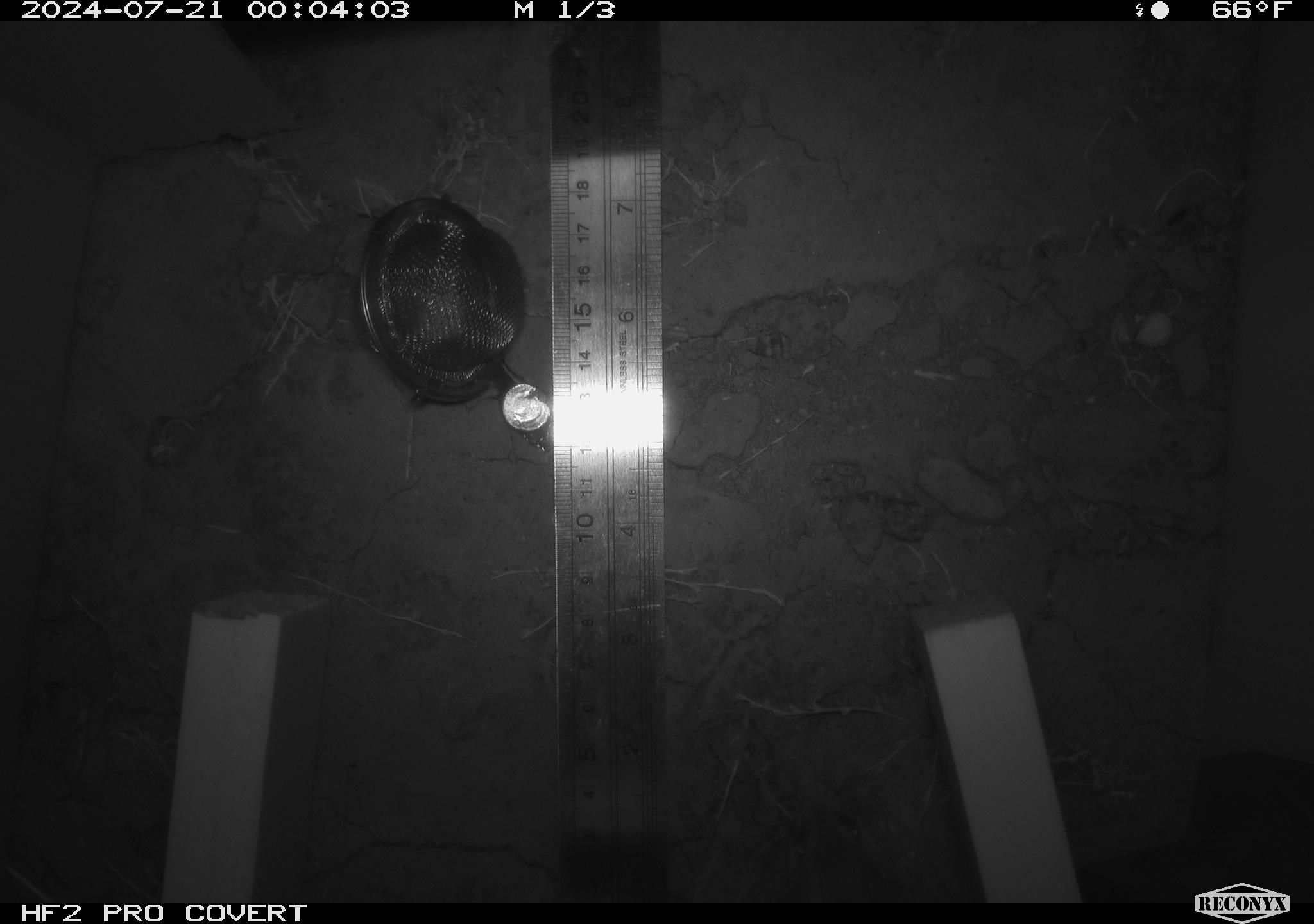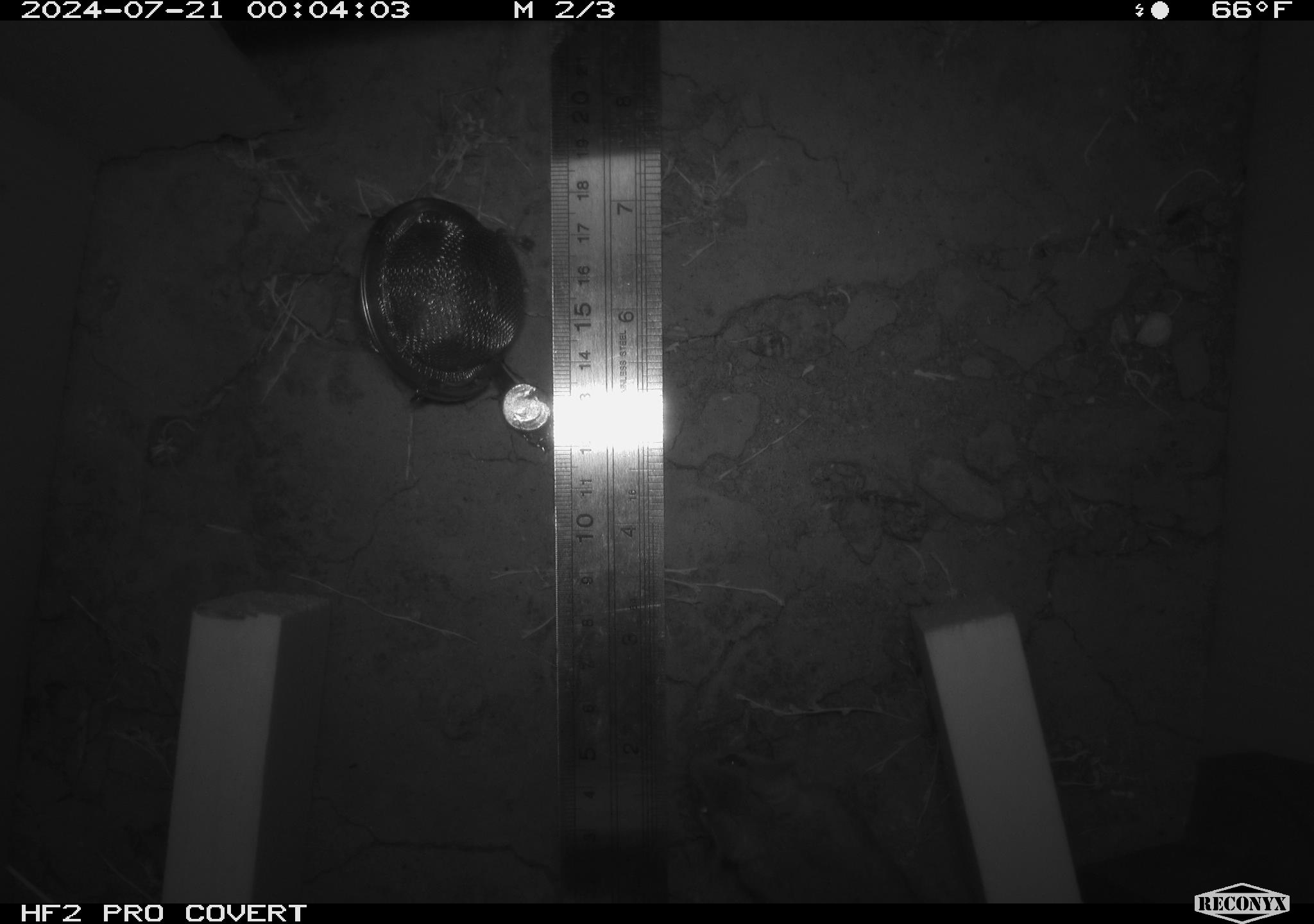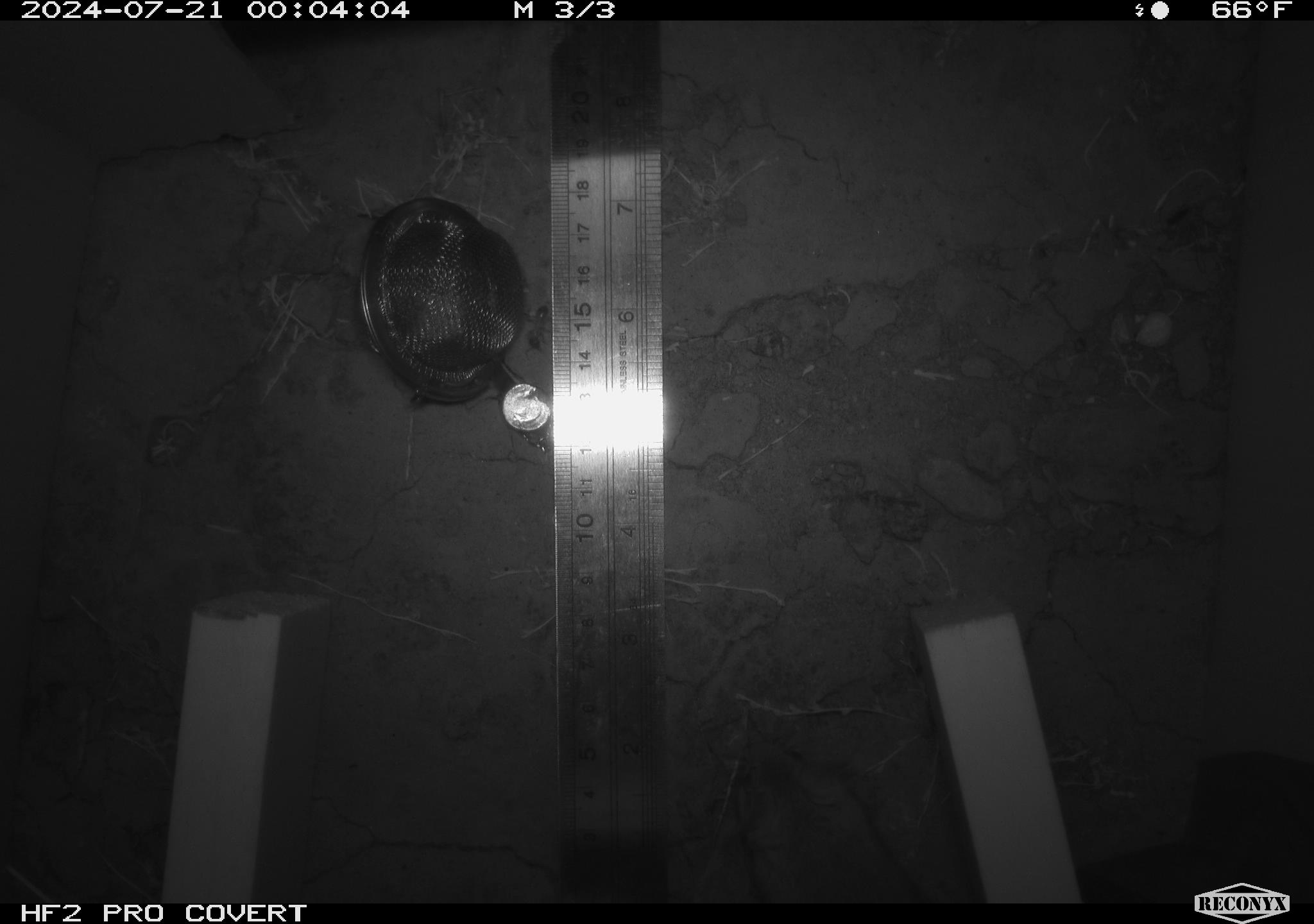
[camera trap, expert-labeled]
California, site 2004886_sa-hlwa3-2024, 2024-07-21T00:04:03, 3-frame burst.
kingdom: Animalia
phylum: Chordata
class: Mammalia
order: Rodentia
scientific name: Rodentia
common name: mouse species